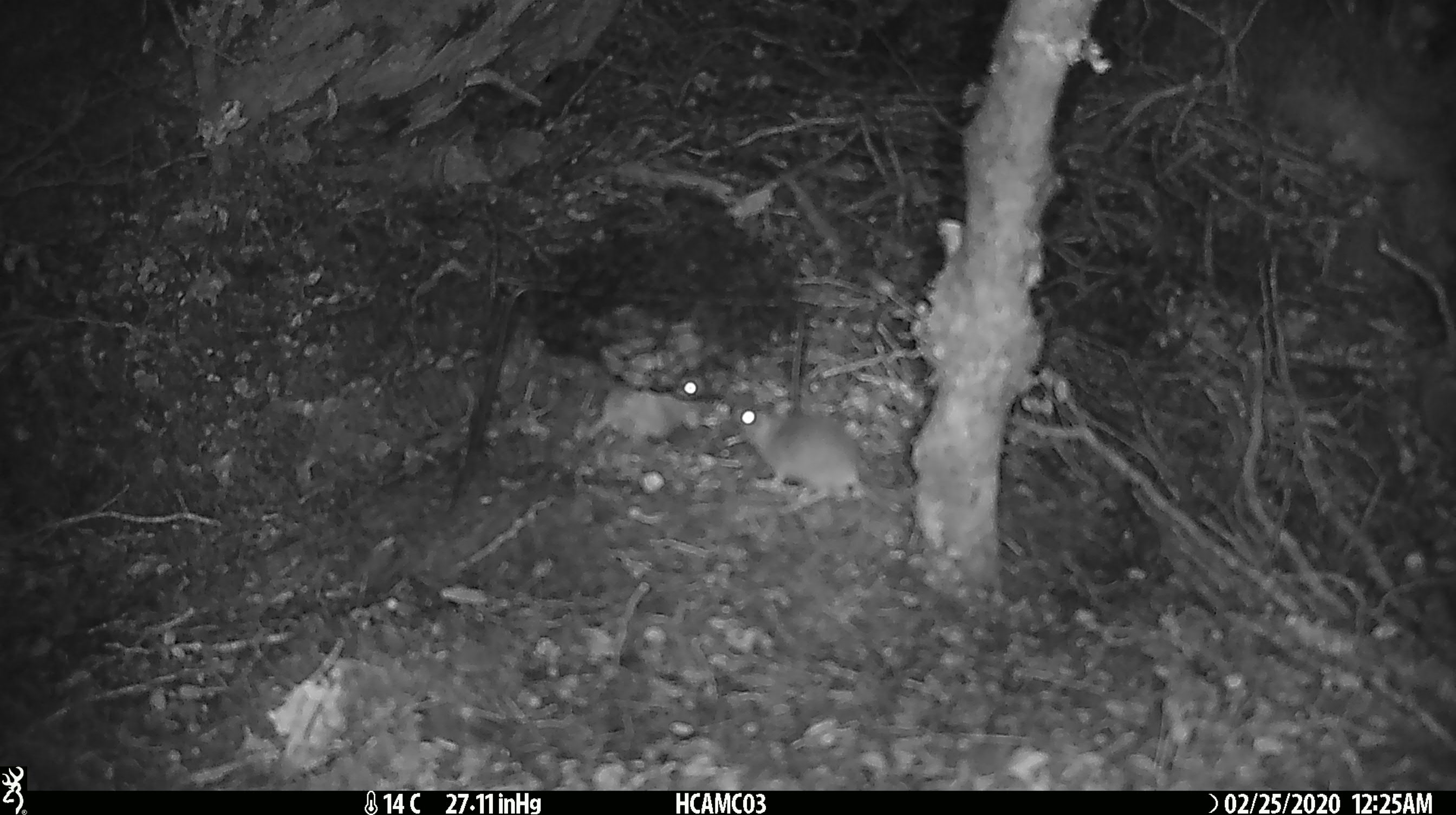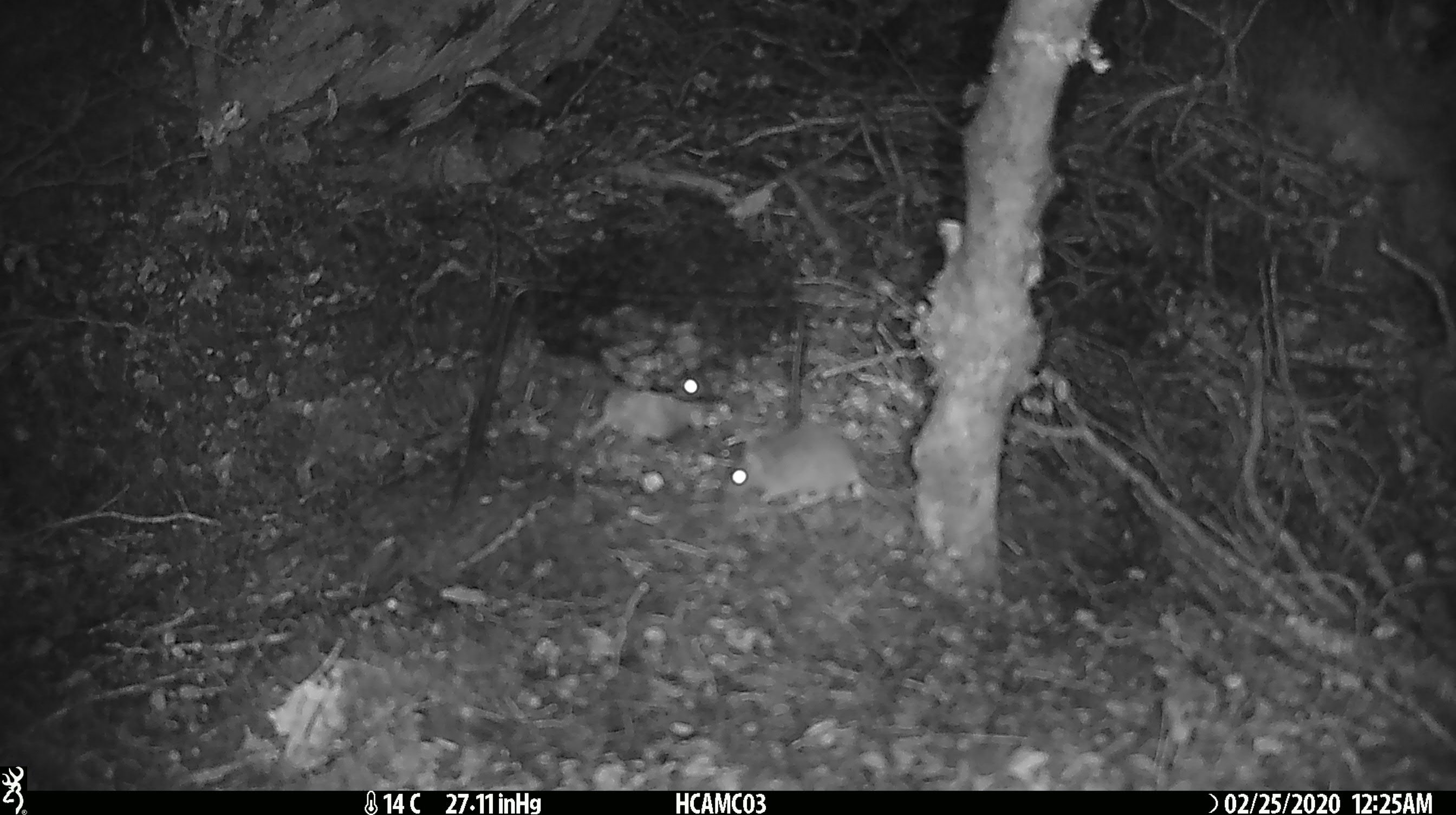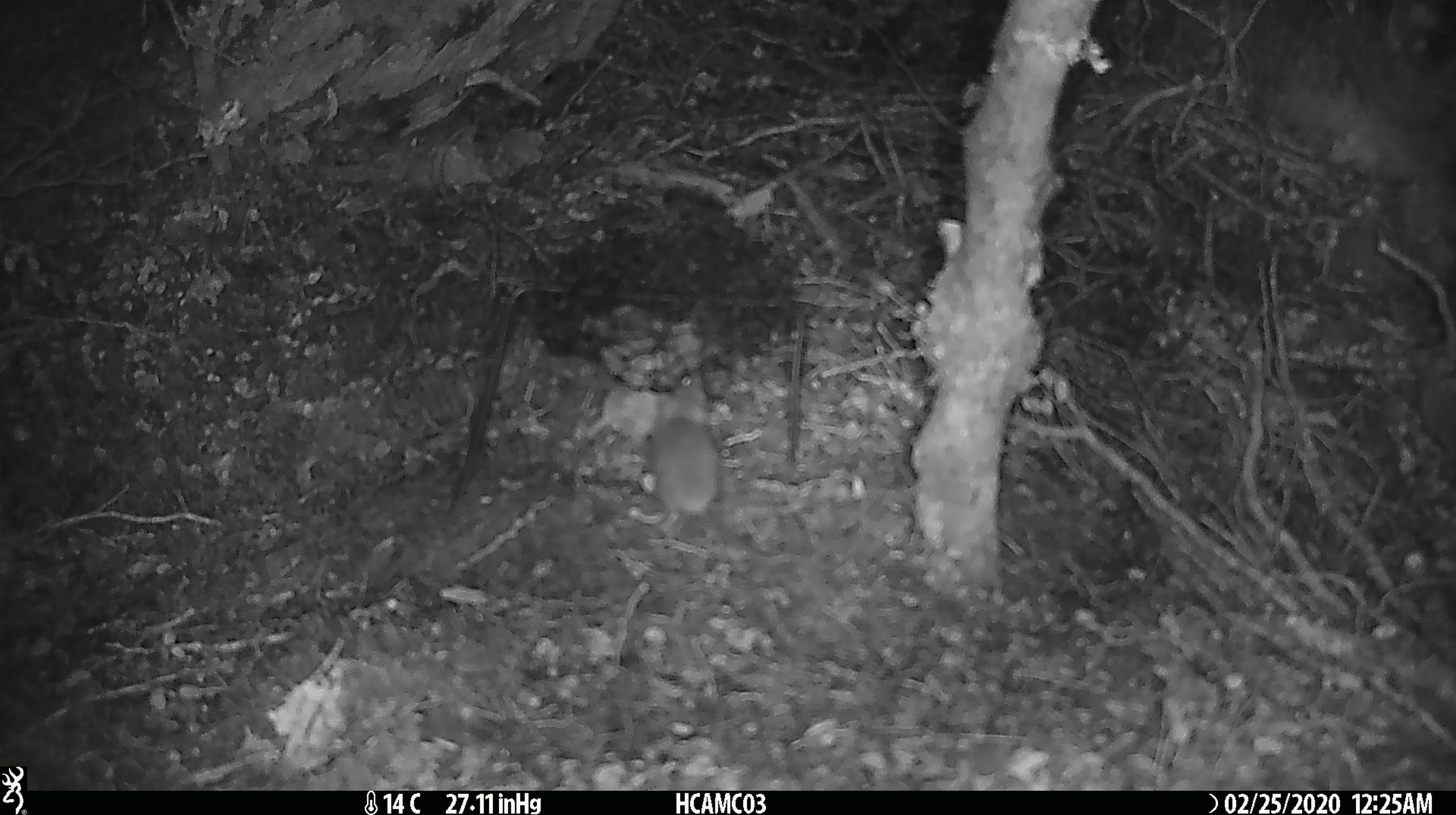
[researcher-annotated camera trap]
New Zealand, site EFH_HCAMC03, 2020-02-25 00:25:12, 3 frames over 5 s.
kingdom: Animalia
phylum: Chordata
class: Mammalia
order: Rodentia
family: Muridae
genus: Mus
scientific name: Mus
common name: mouse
Mouse (Mus).